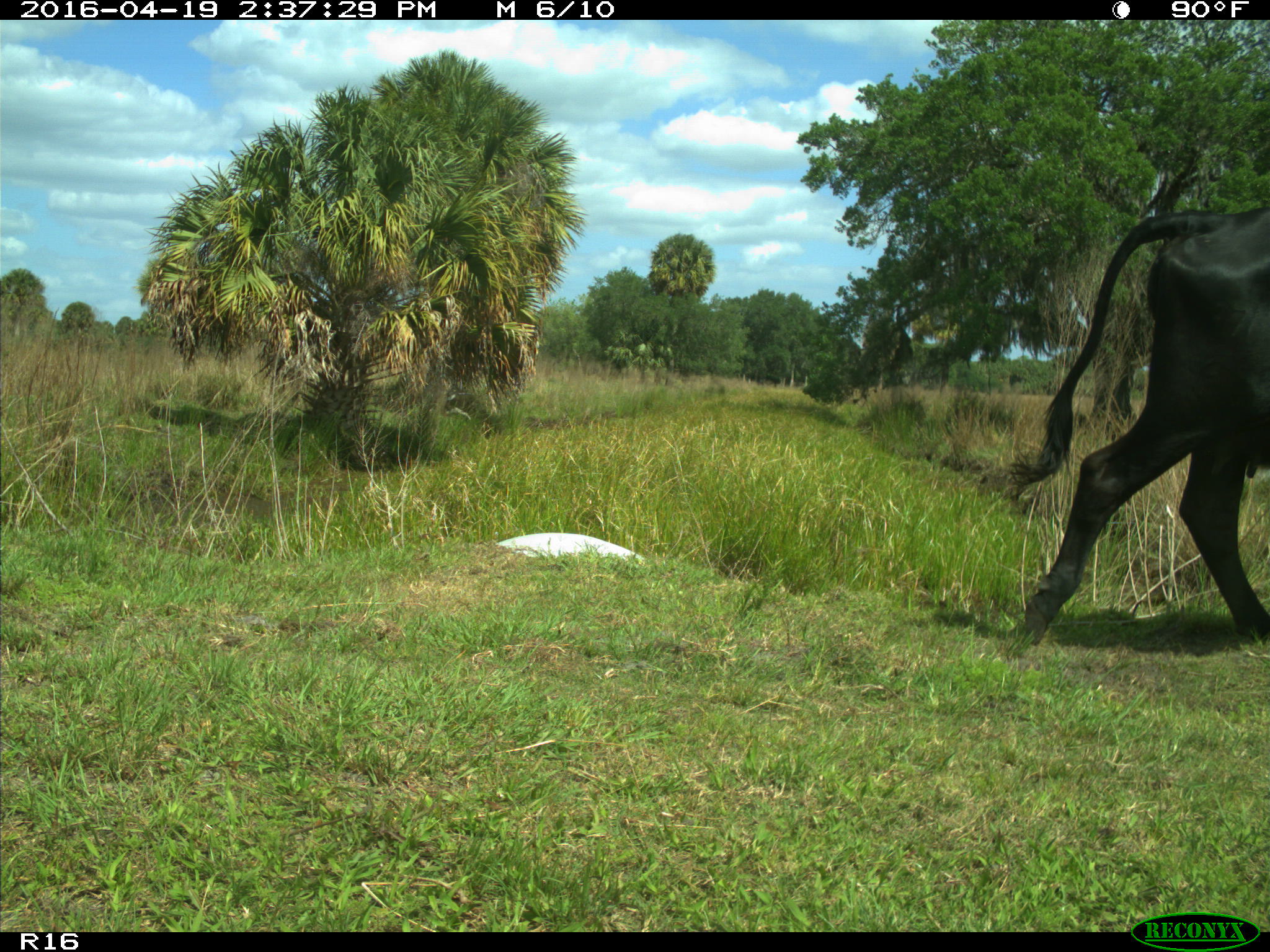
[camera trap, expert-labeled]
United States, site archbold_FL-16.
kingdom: Animalia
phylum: Chordata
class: Mammalia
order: Artiodactyla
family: Bovidae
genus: Bos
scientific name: Bos taurus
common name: domestic cow